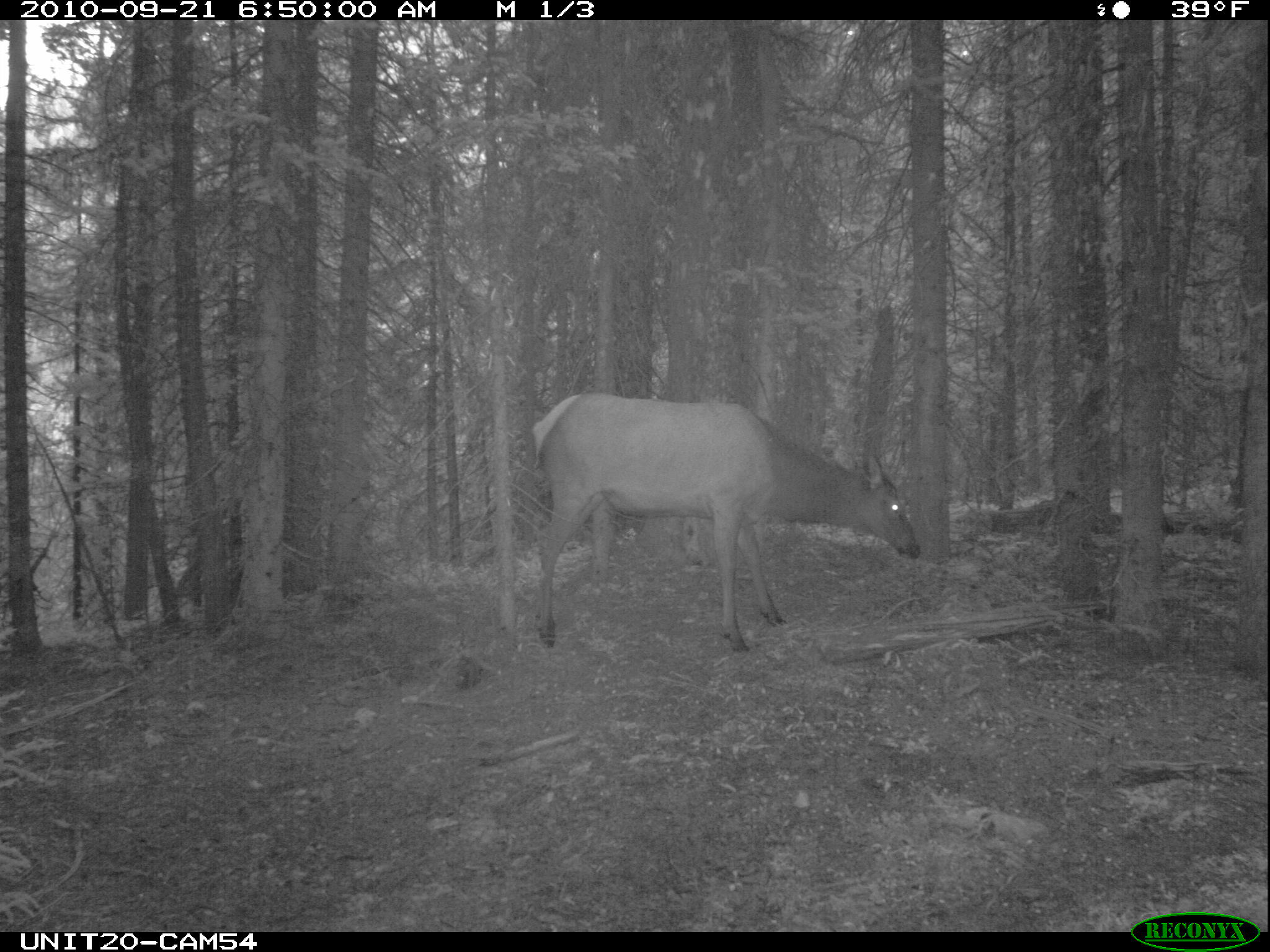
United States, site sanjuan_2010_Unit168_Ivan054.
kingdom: Animalia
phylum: Chordata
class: Mammalia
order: Artiodactyla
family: Cervidae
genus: Cervus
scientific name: Cervus elaphus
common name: red deer